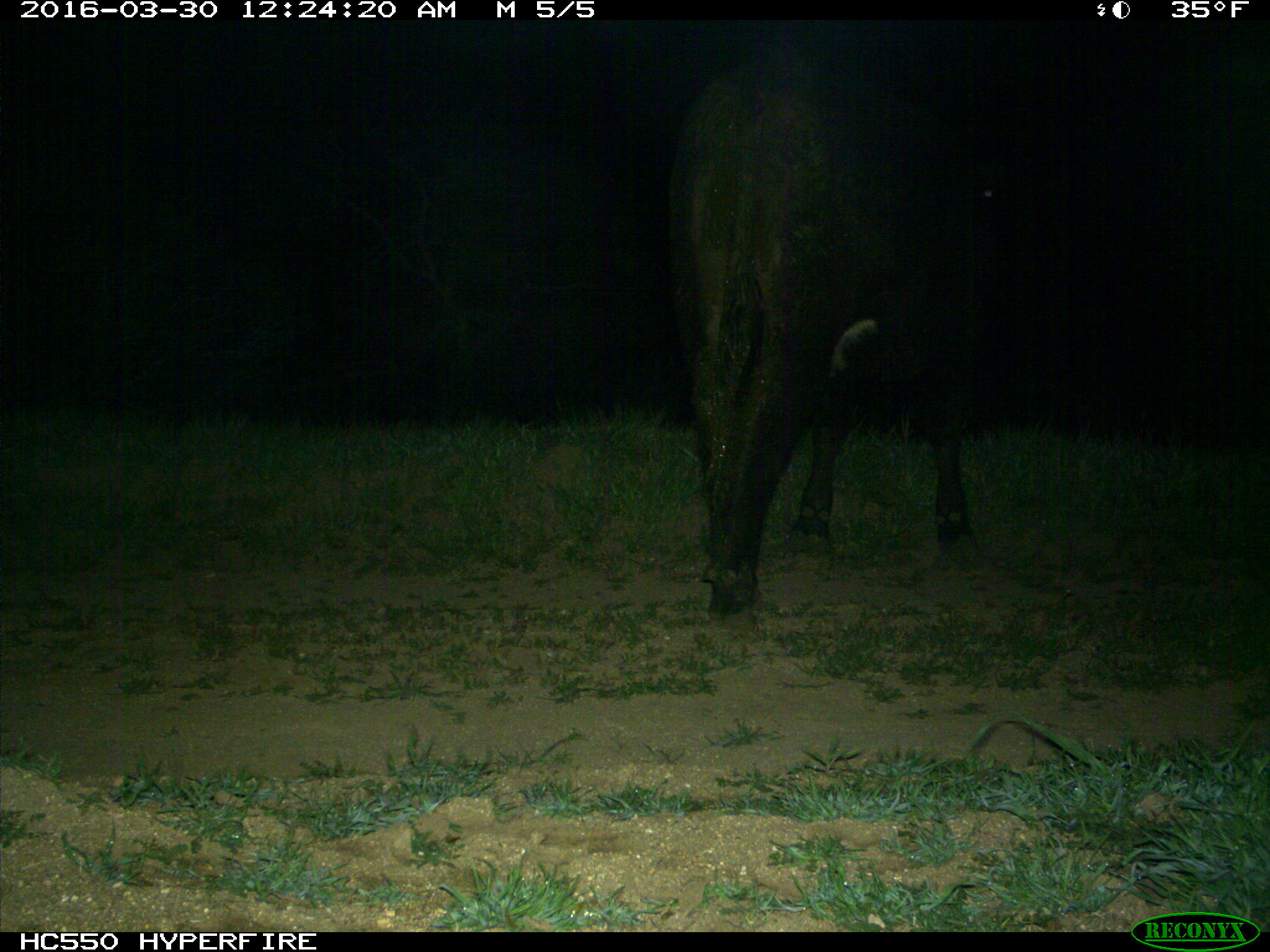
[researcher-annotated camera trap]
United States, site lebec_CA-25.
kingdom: Animalia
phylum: Chordata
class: Mammalia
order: Artiodactyla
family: Bovidae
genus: Bos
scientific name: Bos taurus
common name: domestic cow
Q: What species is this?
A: Bos taurus (domestic cow).